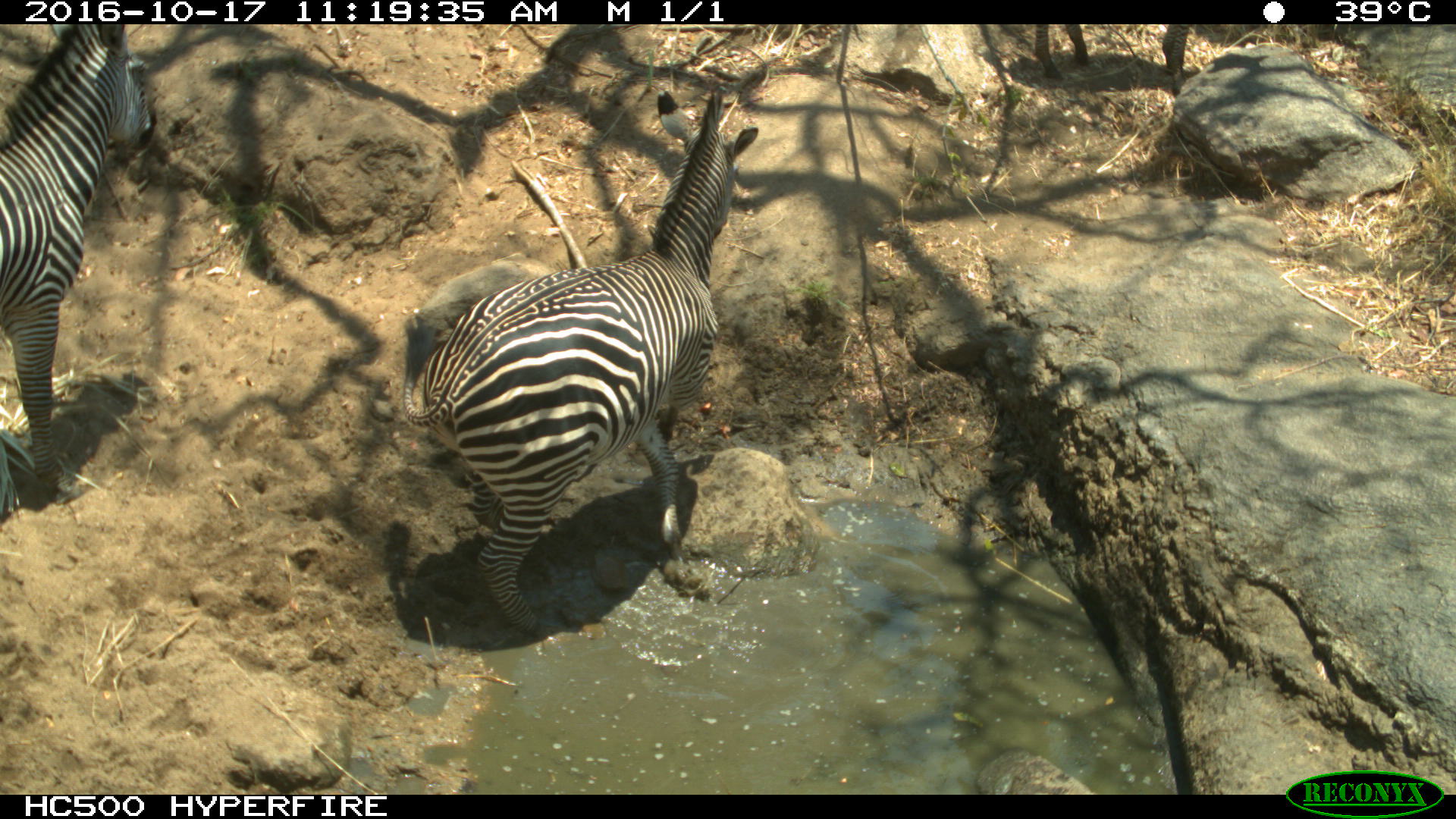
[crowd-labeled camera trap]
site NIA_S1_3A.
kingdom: Animalia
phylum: Chordata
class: Mammalia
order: Perissodactyla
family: Equidae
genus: Equus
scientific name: Equus quagga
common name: plains zebra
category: zebraplains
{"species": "zebraplains (plains zebra) (Equus quagga)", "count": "2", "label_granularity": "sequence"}